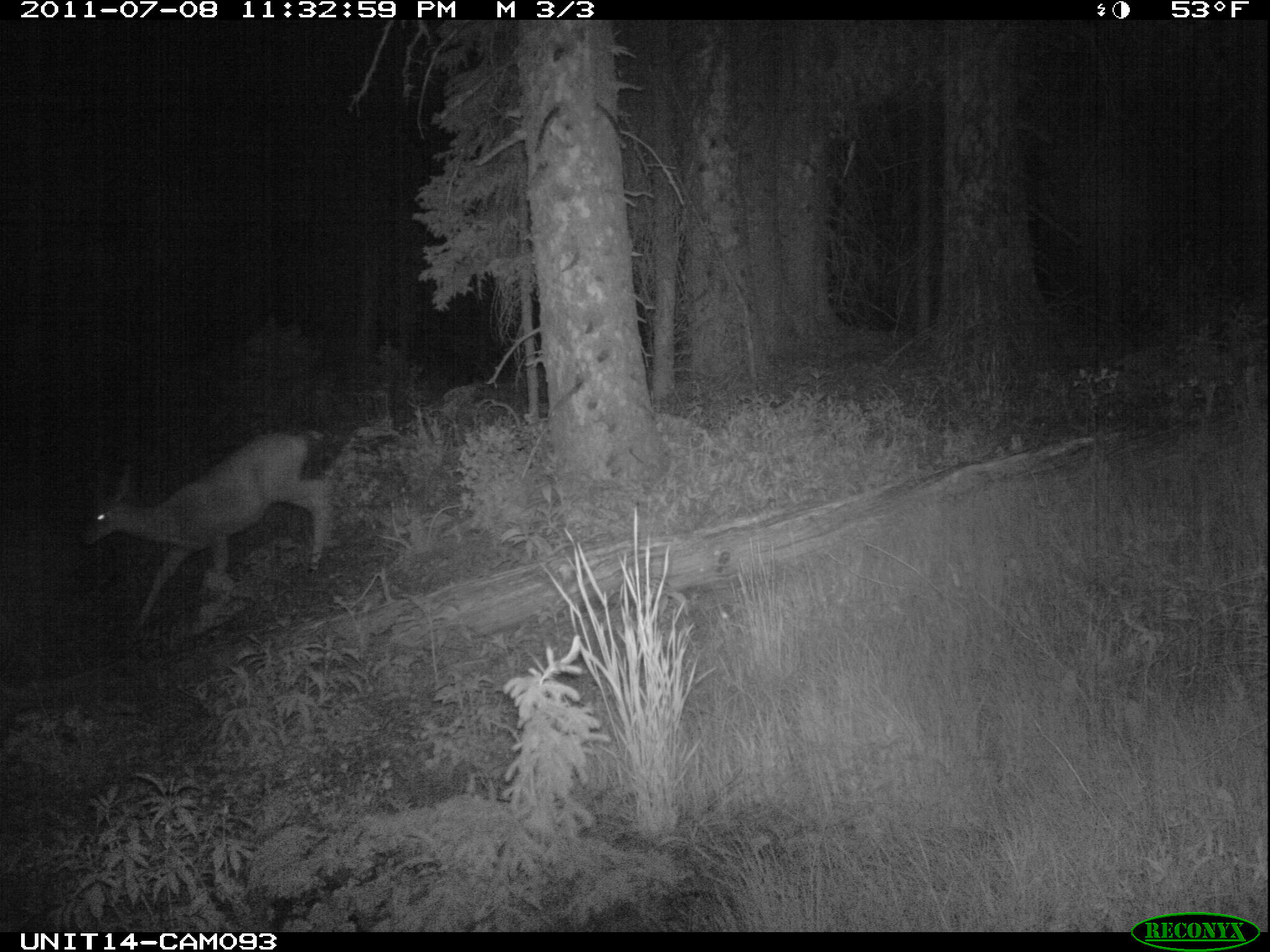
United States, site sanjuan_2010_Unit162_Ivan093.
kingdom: Animalia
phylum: Chordata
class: Mammalia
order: Artiodactyla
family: Cervidae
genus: Odocoileus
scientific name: Odocoileus hemionus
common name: mule deer